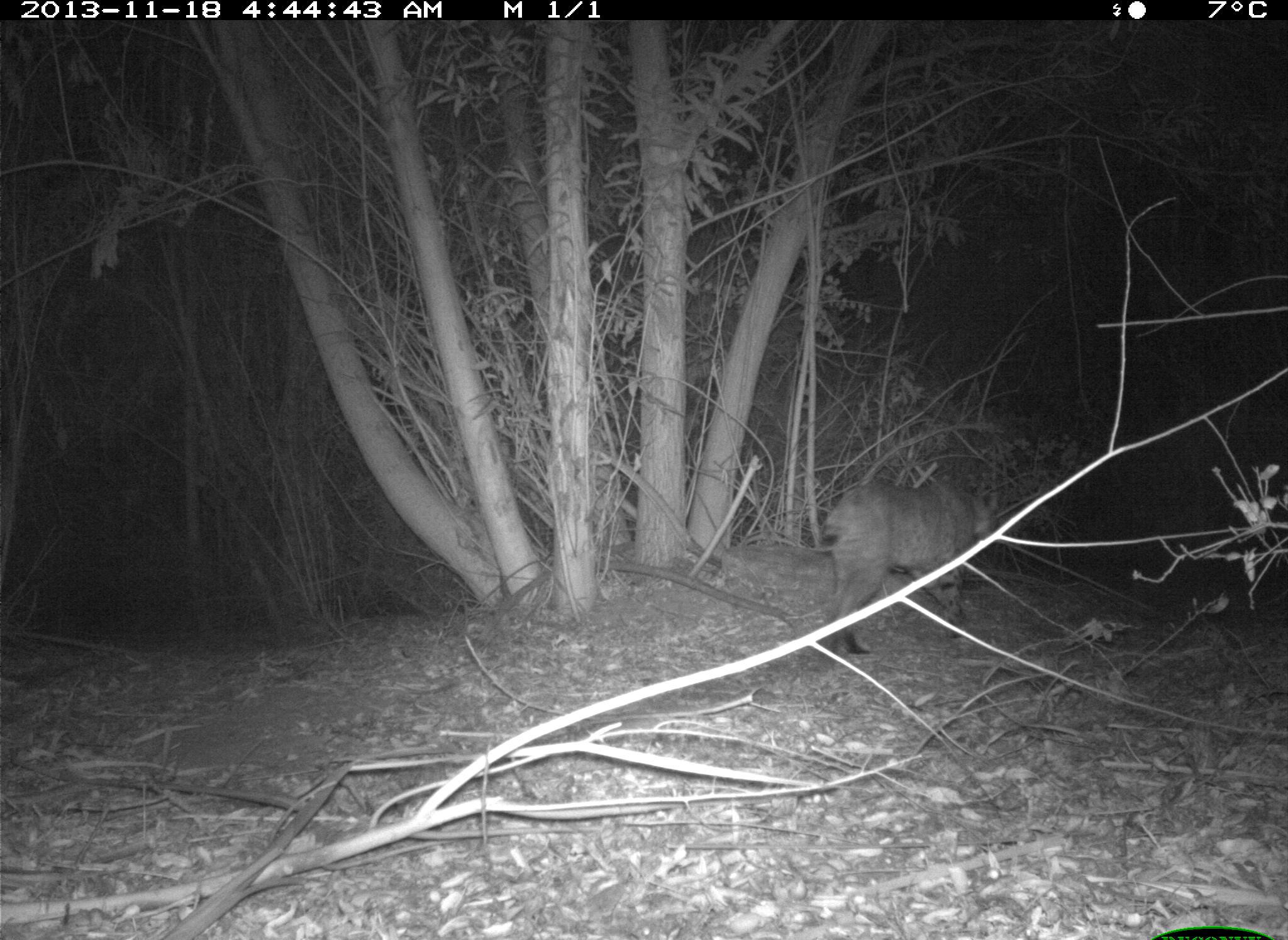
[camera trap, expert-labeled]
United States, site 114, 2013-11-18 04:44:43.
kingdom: Animalia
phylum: Chordata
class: Mammalia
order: Carnivora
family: Felidae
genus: Lynx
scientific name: Lynx rufus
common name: bobcat